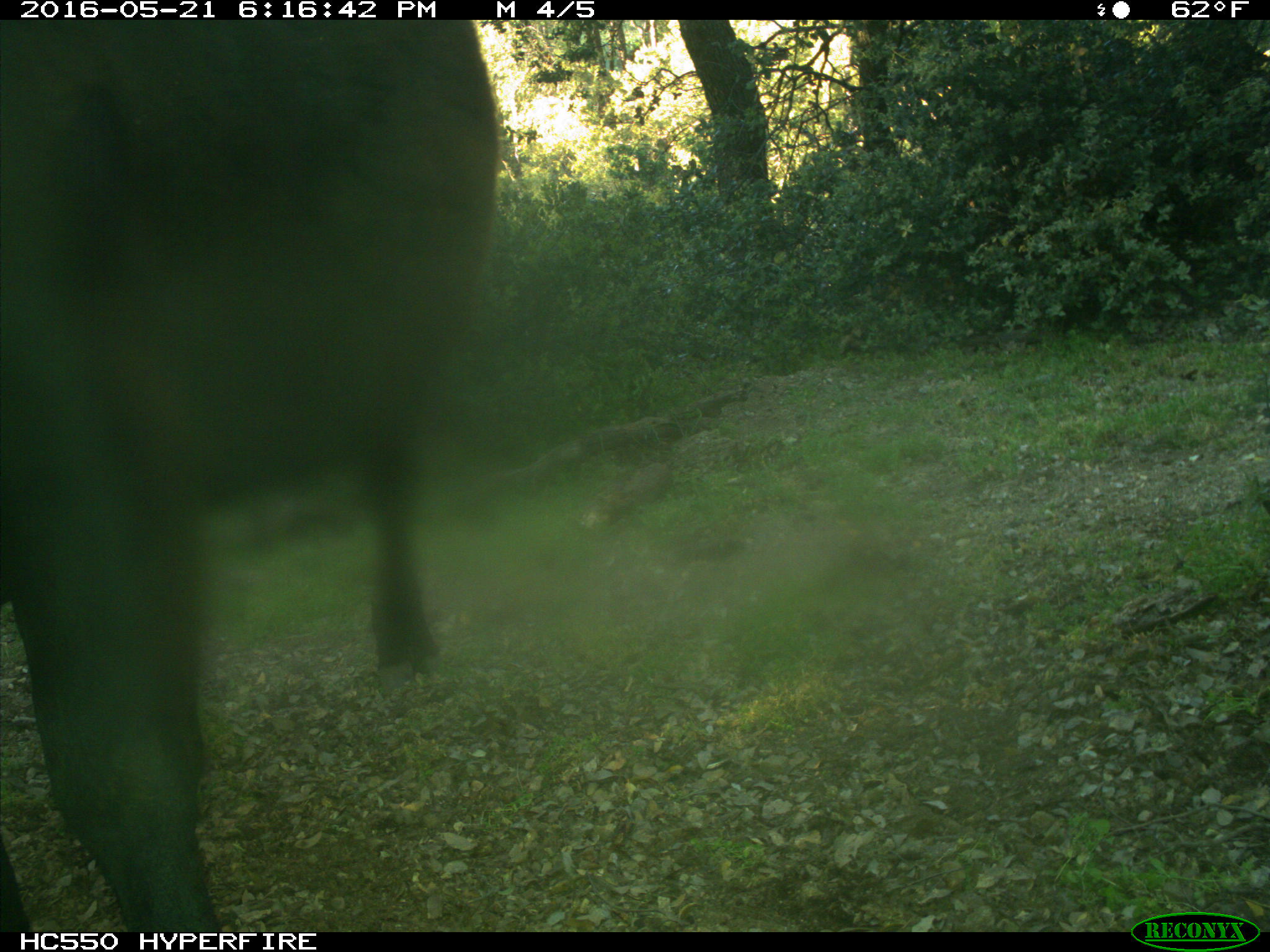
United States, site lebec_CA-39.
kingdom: Animalia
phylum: Chordata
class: Mammalia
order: Artiodactyla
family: Bovidae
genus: Bos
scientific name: Bos taurus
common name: domestic cow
Bos taurus (domestic cow).